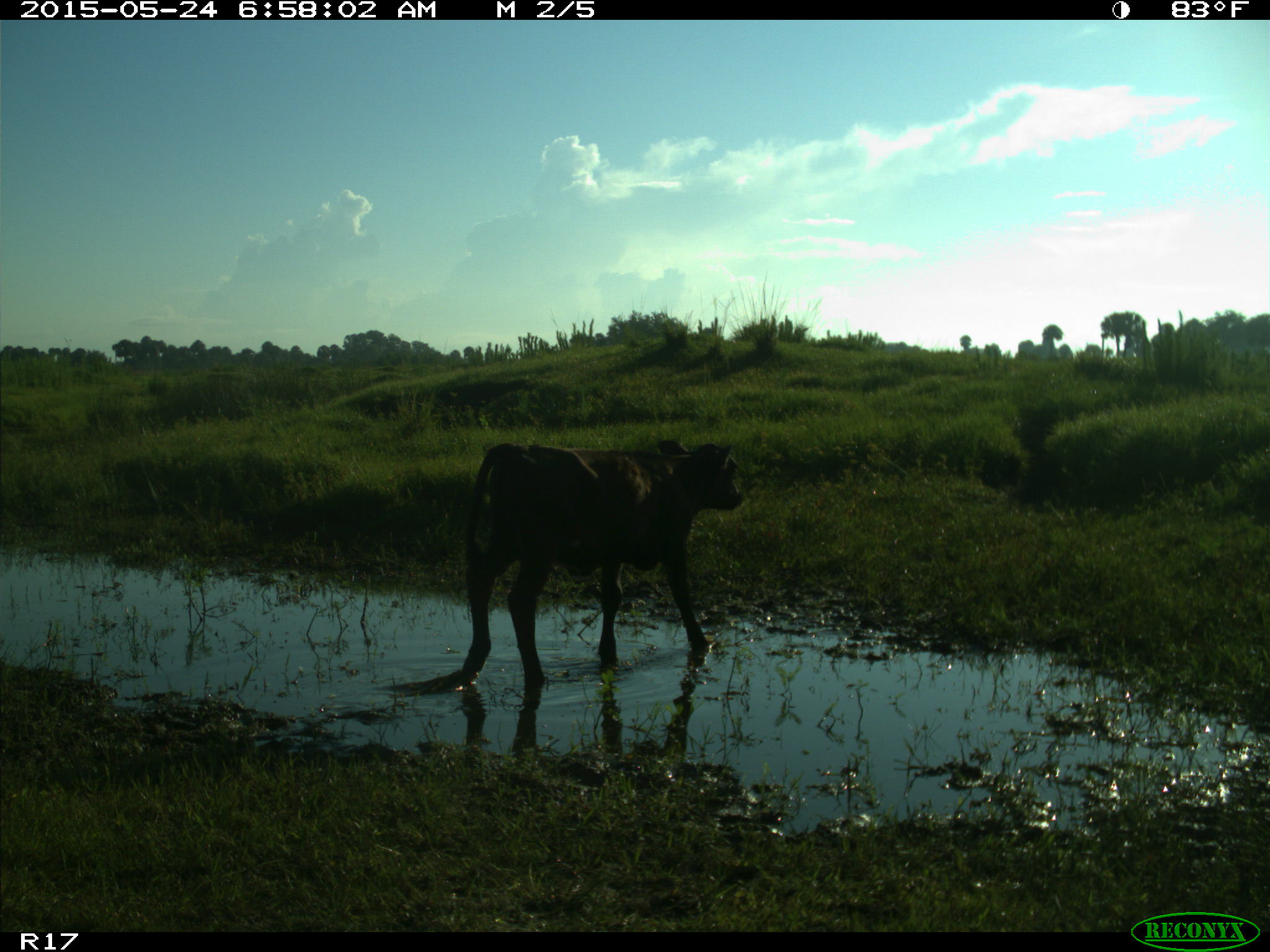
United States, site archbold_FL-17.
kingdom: Animalia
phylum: Chordata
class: Mammalia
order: Artiodactyla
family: Bovidae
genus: Bos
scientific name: Bos taurus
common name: domestic cow